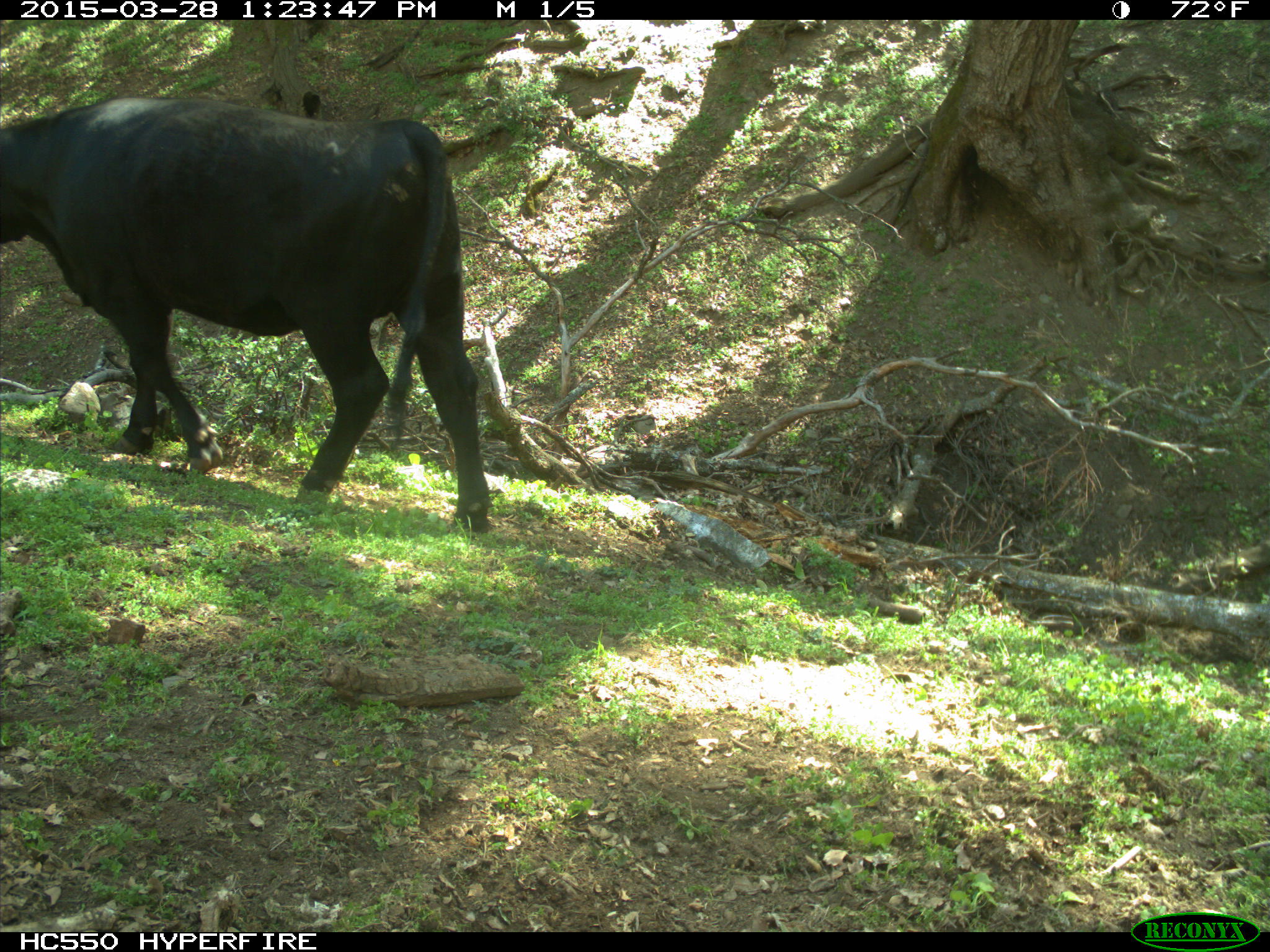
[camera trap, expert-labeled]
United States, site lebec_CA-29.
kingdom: Animalia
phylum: Chordata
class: Mammalia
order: Artiodactyla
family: Bovidae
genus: Bos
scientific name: Bos taurus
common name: domestic cow